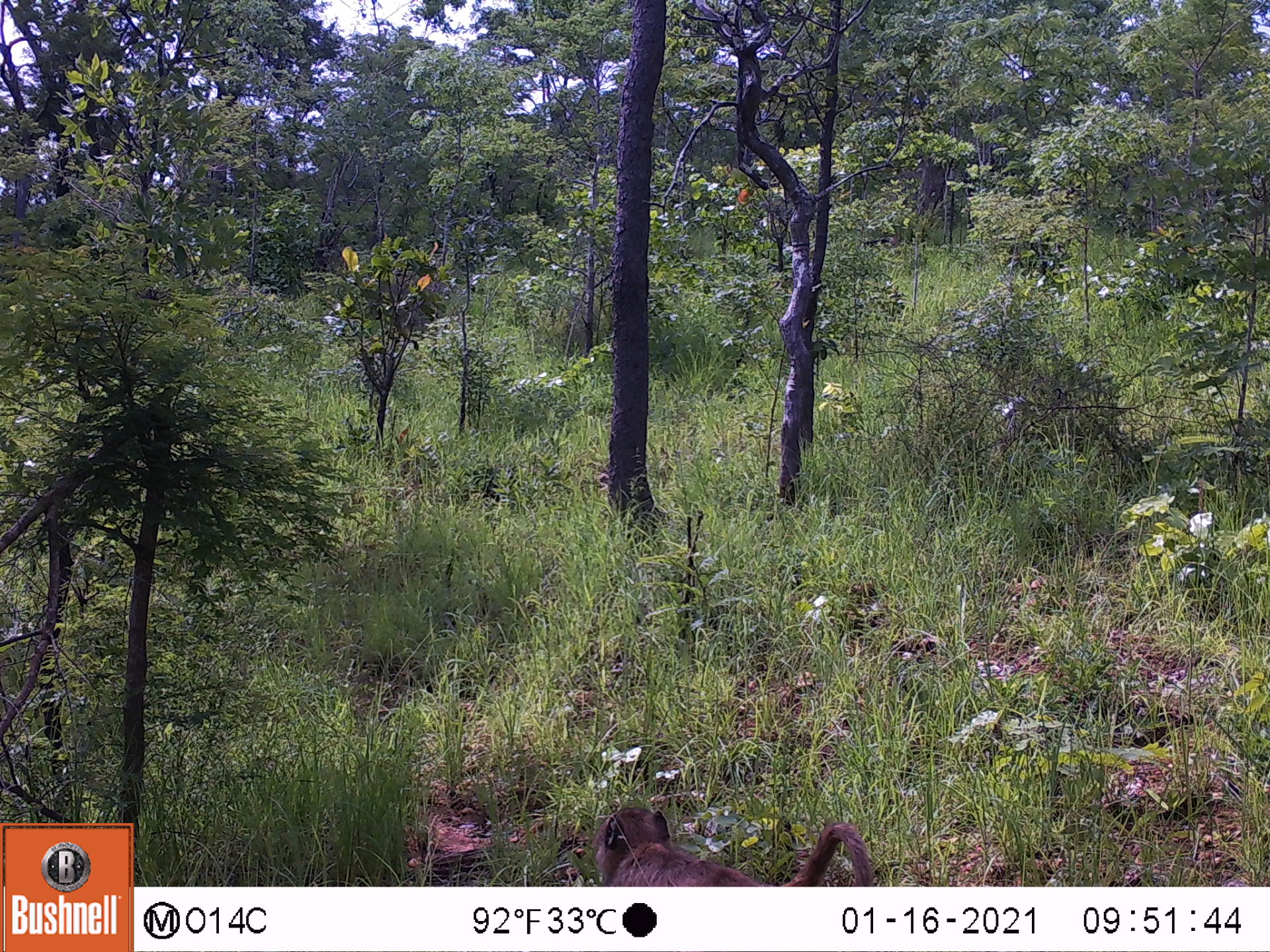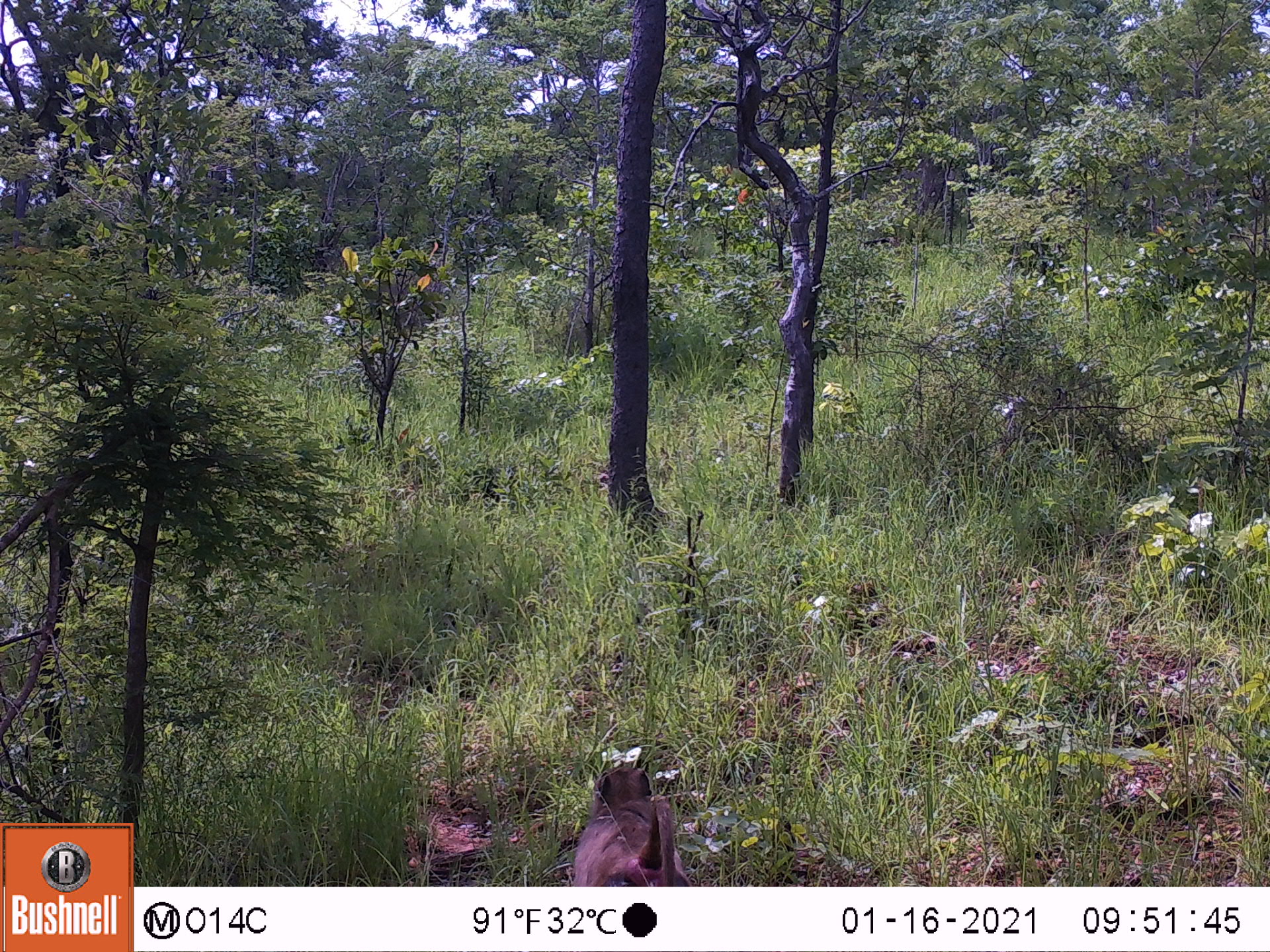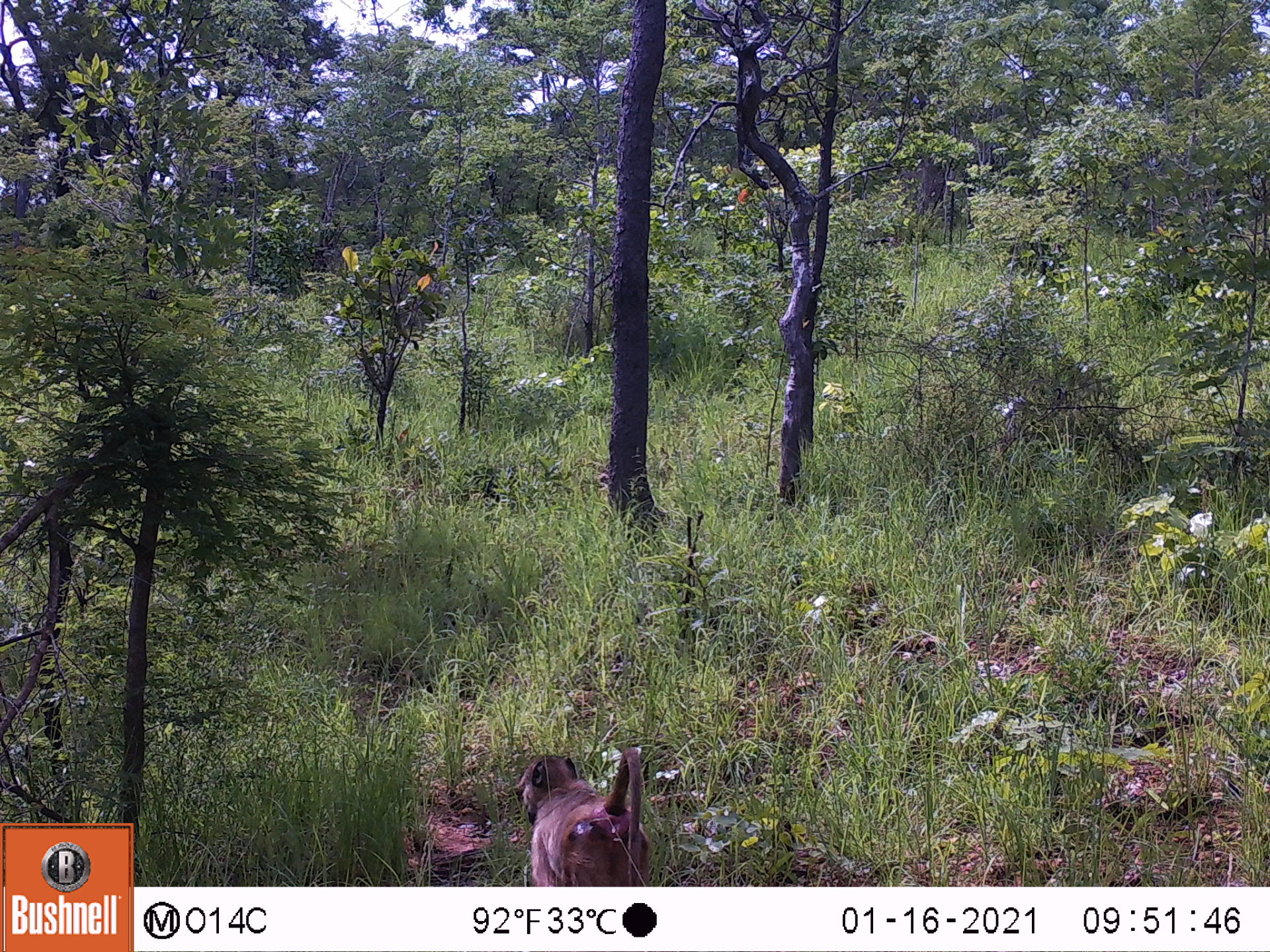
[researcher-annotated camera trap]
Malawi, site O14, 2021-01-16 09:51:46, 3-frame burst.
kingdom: Animalia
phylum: Chordata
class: Mammalia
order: Primates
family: Cercopithecidae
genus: Papio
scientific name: Papio cynocephalus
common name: yellow baboon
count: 1